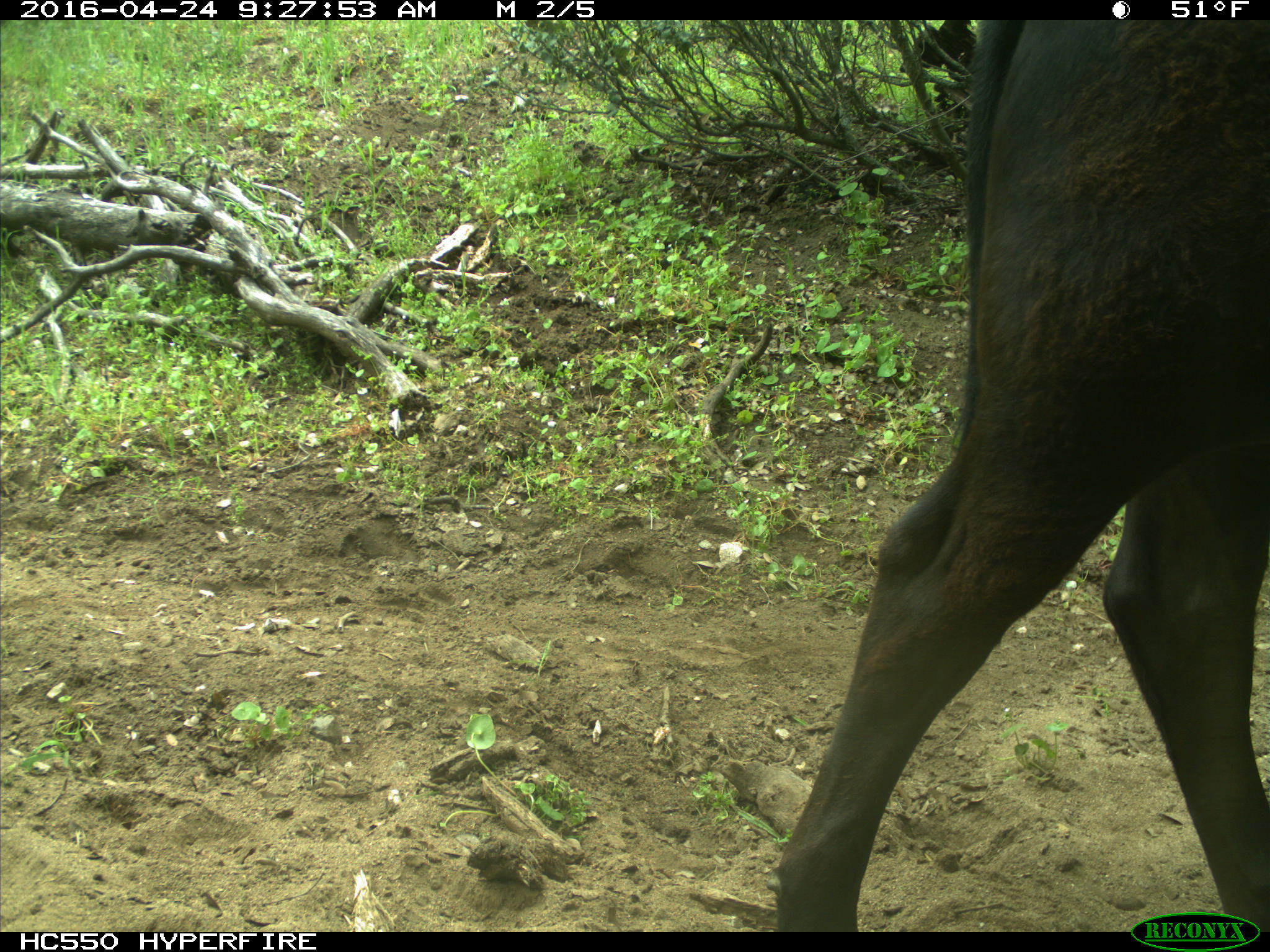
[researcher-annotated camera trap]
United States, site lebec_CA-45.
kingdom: Animalia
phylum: Chordata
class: Mammalia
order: Artiodactyla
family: Bovidae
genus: Bos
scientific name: Bos taurus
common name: domestic cow